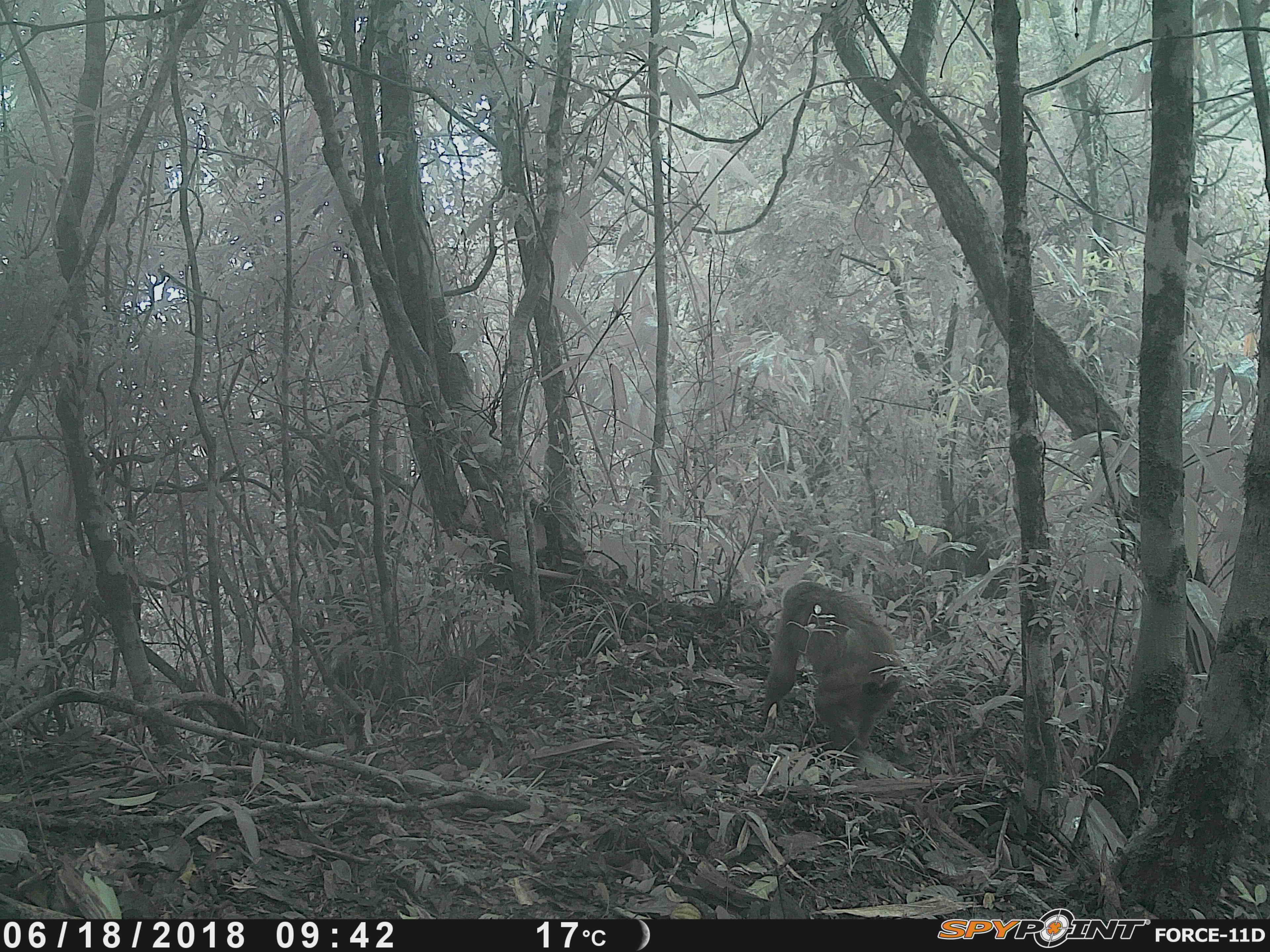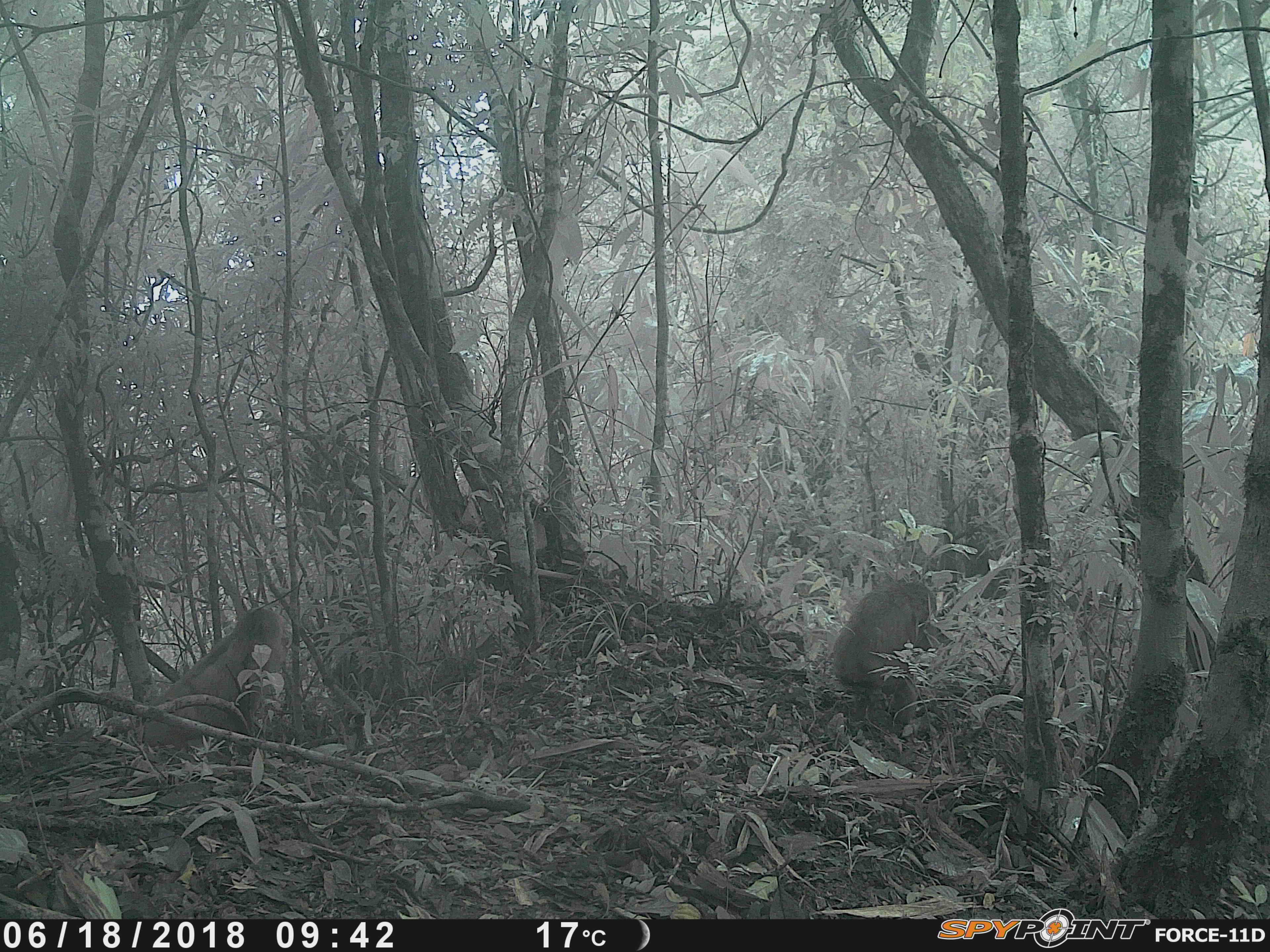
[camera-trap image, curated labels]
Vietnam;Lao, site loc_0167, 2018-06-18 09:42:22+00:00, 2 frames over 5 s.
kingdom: Animalia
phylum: Chordata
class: Mammalia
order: Primates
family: Cercopithecidae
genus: Macaca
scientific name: Macaca arctoides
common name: stump-tailed macaque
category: stump tailed macaque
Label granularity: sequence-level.